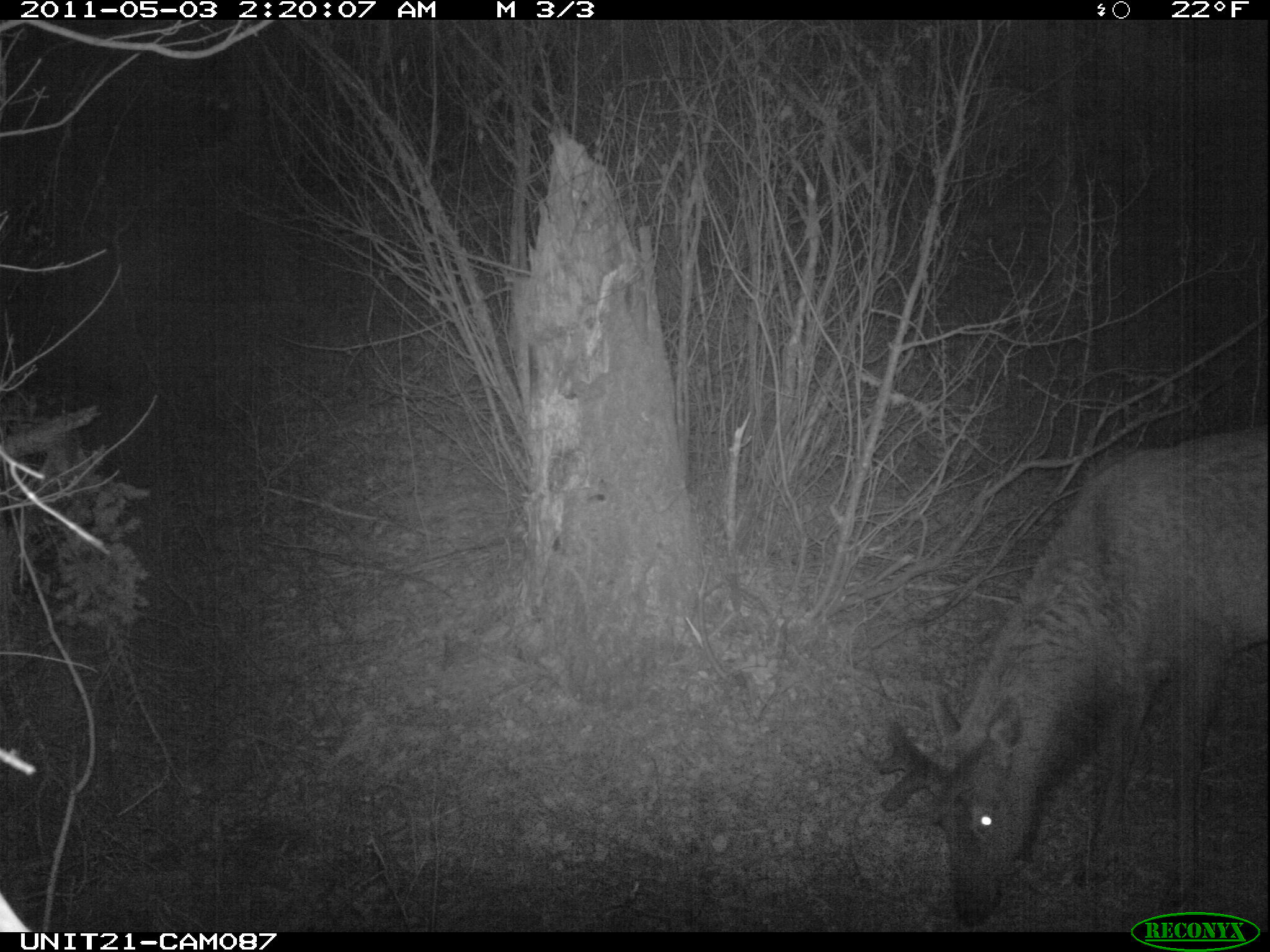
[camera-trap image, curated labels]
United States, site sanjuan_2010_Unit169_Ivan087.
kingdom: Animalia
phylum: Chordata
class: Mammalia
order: Artiodactyla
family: Cervidae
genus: Cervus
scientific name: Cervus elaphus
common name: red deer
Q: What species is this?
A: Cervus elaphus (red deer).